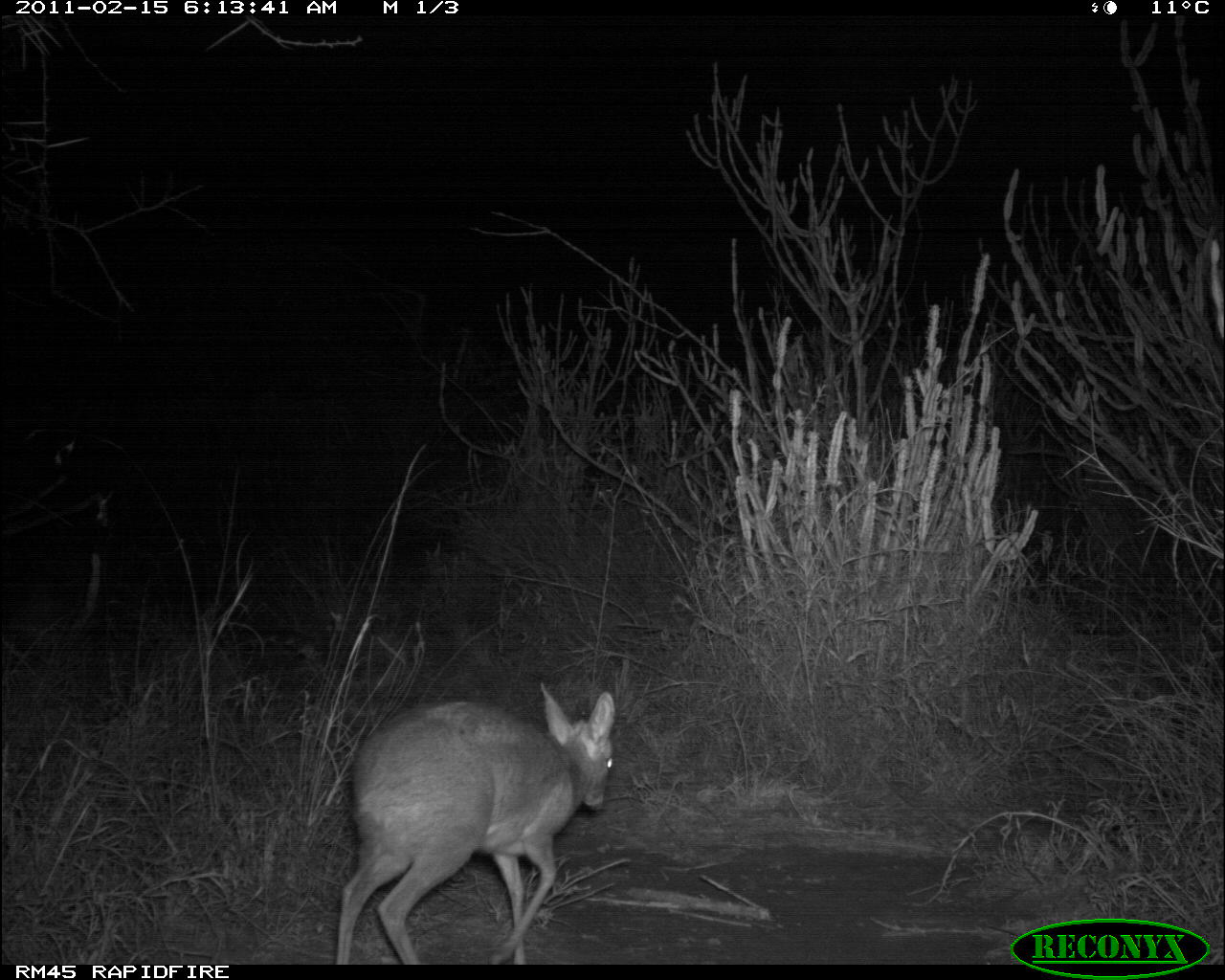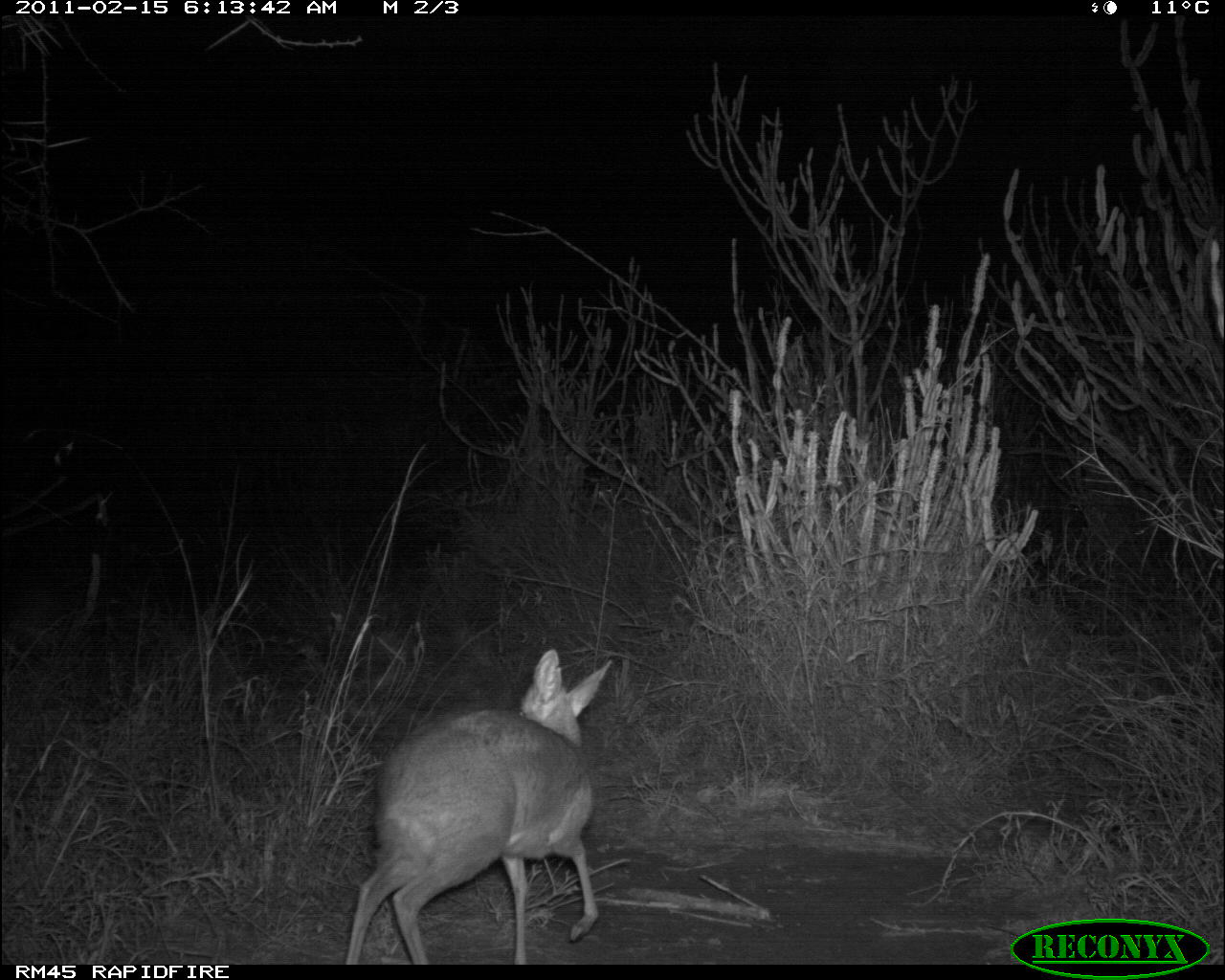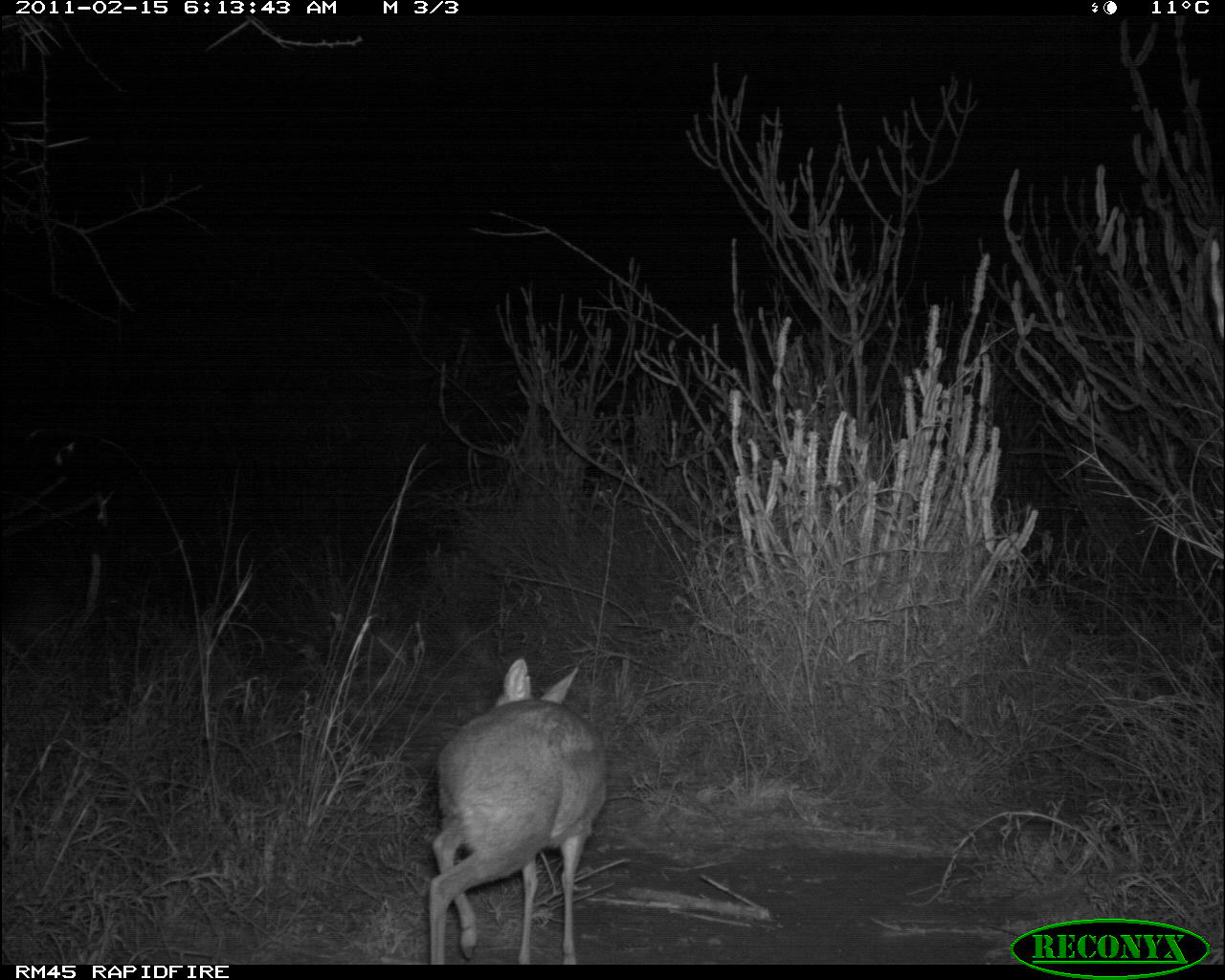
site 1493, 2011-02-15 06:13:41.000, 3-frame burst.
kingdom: Animalia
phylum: Chordata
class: Mammalia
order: Artiodactyla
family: Bovidae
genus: Madoqua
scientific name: Madoqua guentheri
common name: günther's dik-dik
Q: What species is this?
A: Madoqua guentheri (günther's dik-dik).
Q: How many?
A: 1.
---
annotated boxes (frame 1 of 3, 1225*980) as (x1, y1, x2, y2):
madoqua guentheri: (334, 683, 616, 965)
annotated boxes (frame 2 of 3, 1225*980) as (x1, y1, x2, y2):
madoqua guentheri: (344, 647, 613, 964)